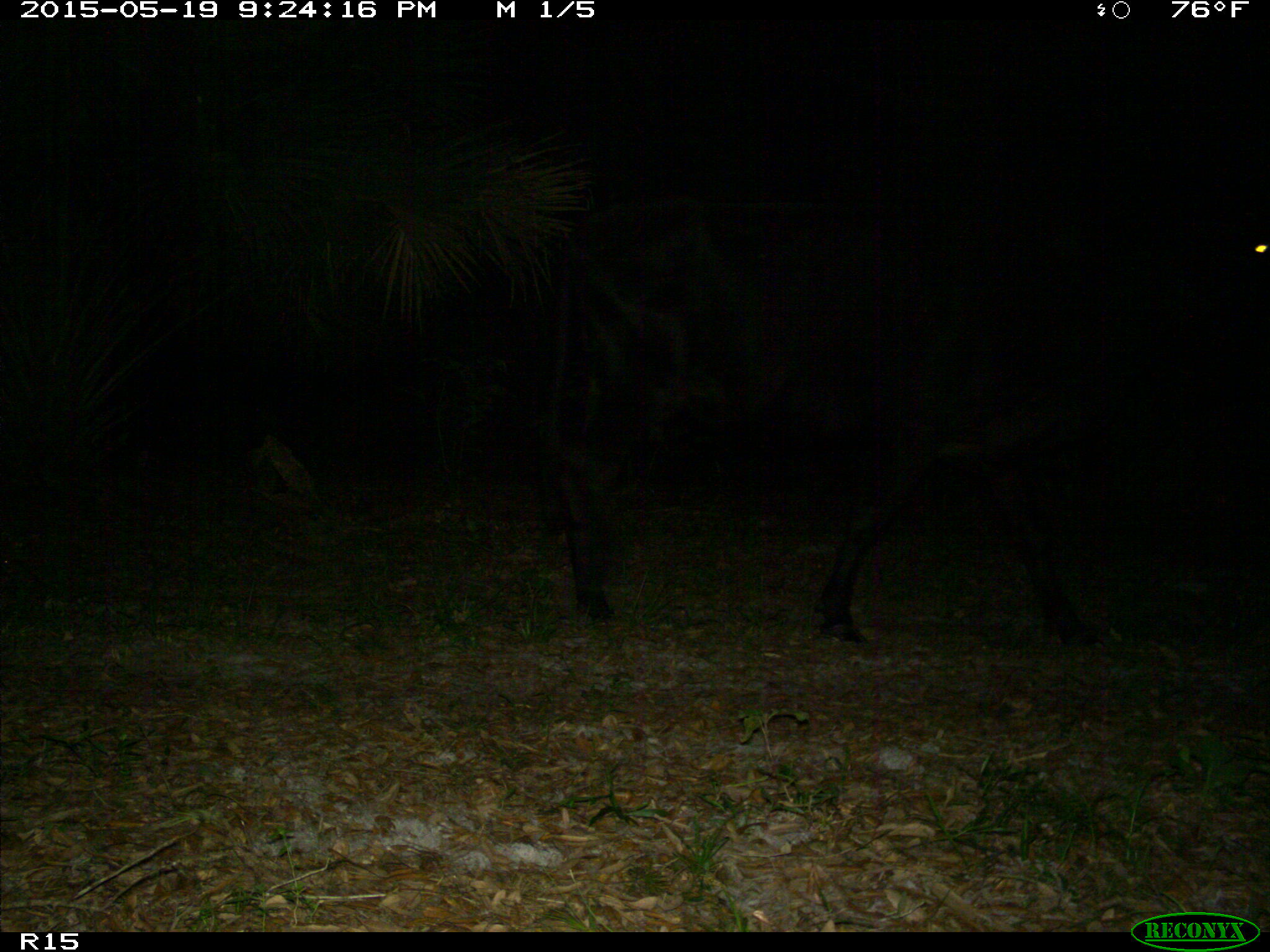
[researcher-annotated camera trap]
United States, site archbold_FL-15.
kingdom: Animalia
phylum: Chordata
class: Mammalia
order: Artiodactyla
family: Bovidae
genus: Bos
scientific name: Bos taurus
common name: domestic cow